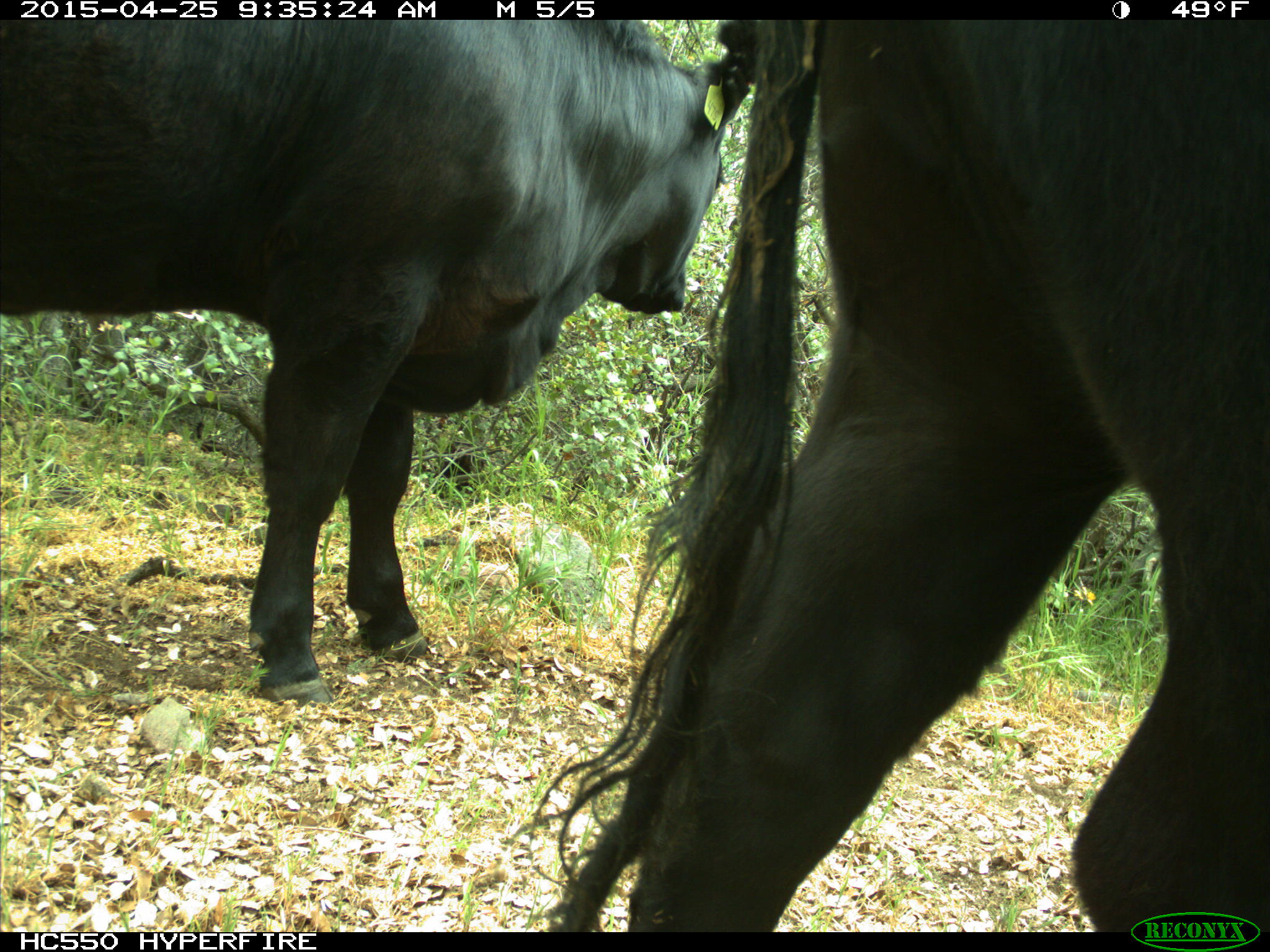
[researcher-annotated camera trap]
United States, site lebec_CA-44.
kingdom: Animalia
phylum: Chordata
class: Mammalia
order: Artiodactyla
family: Suidae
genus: Sus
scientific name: Sus scrofa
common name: wild boar